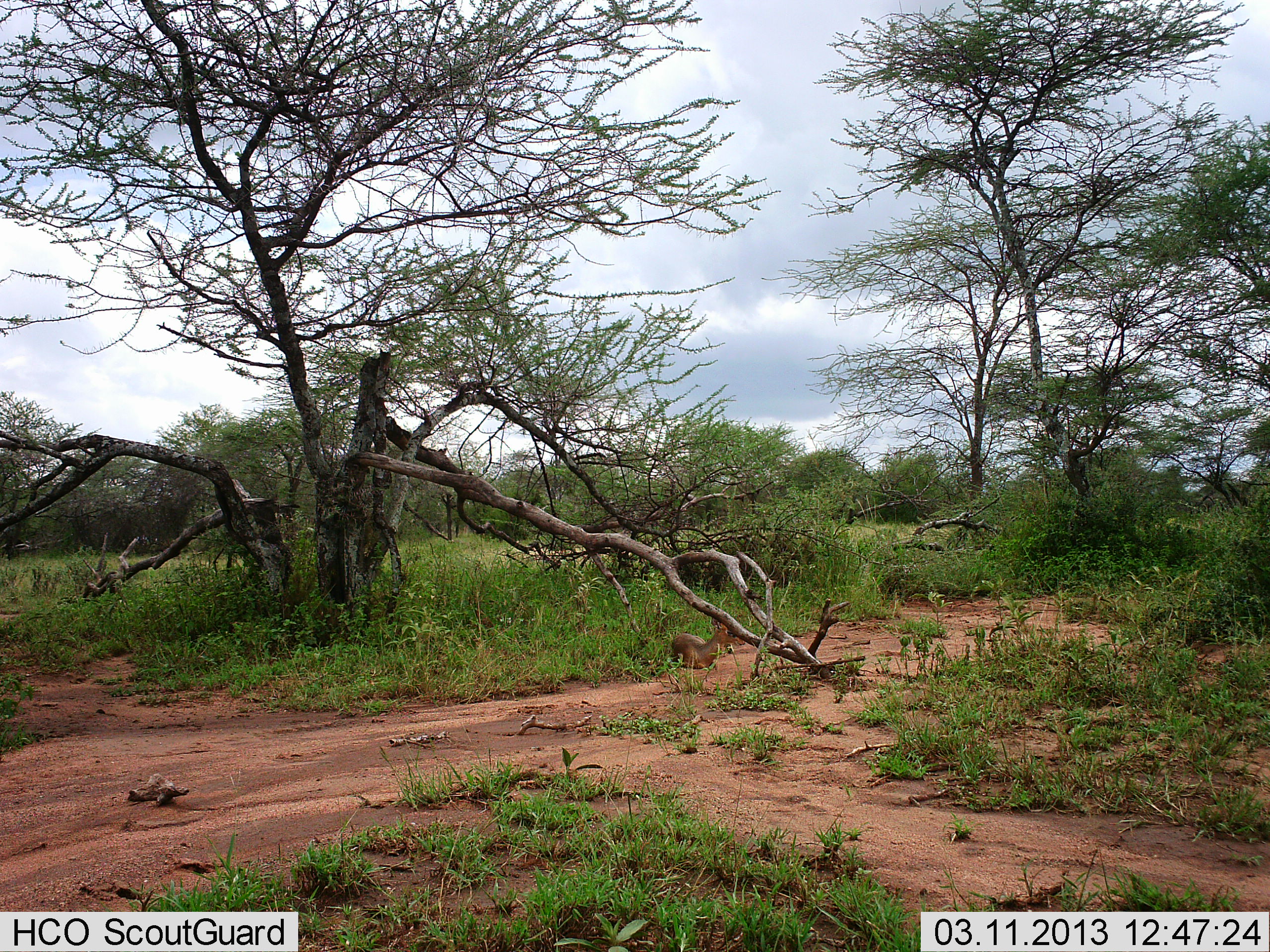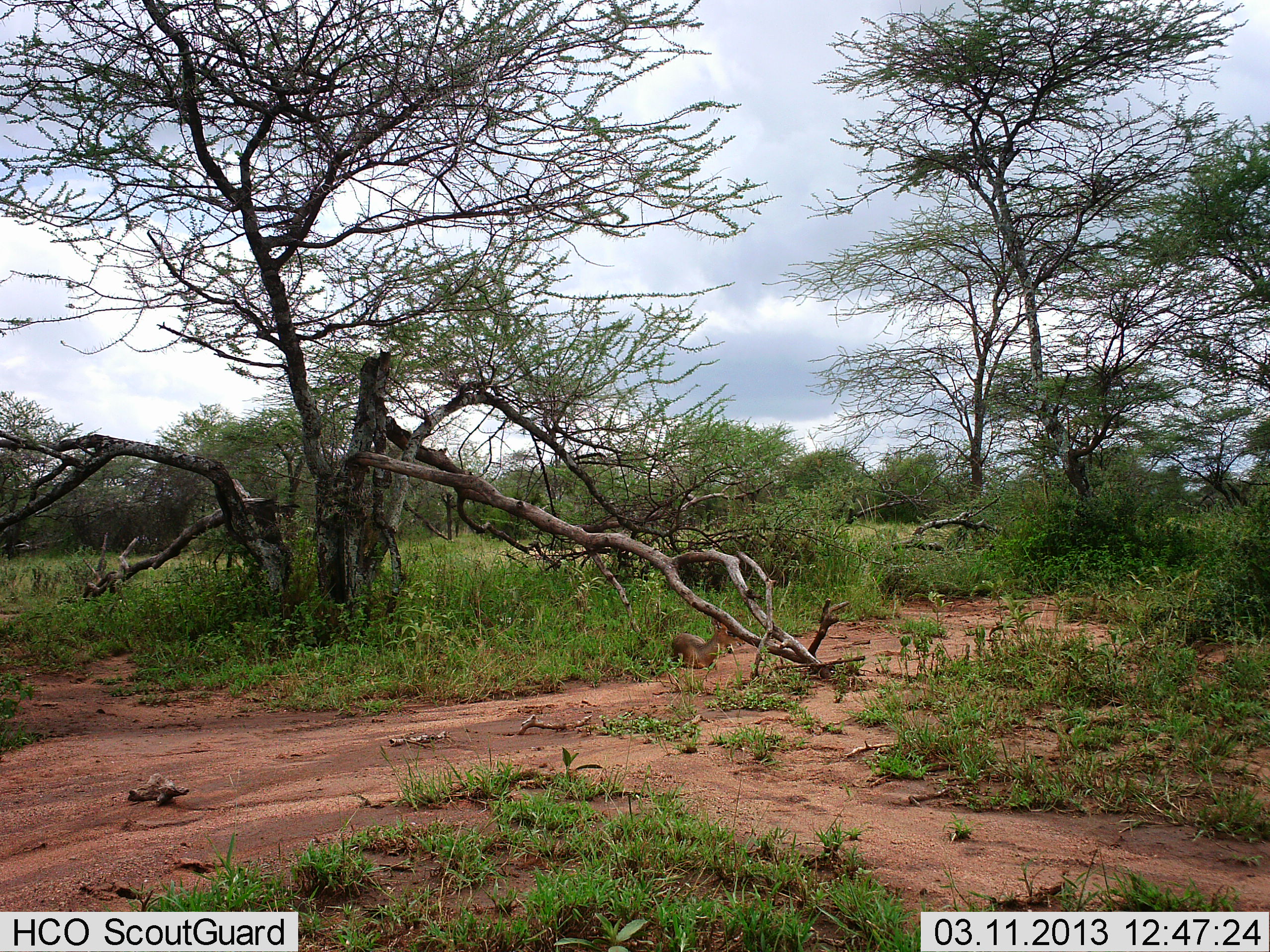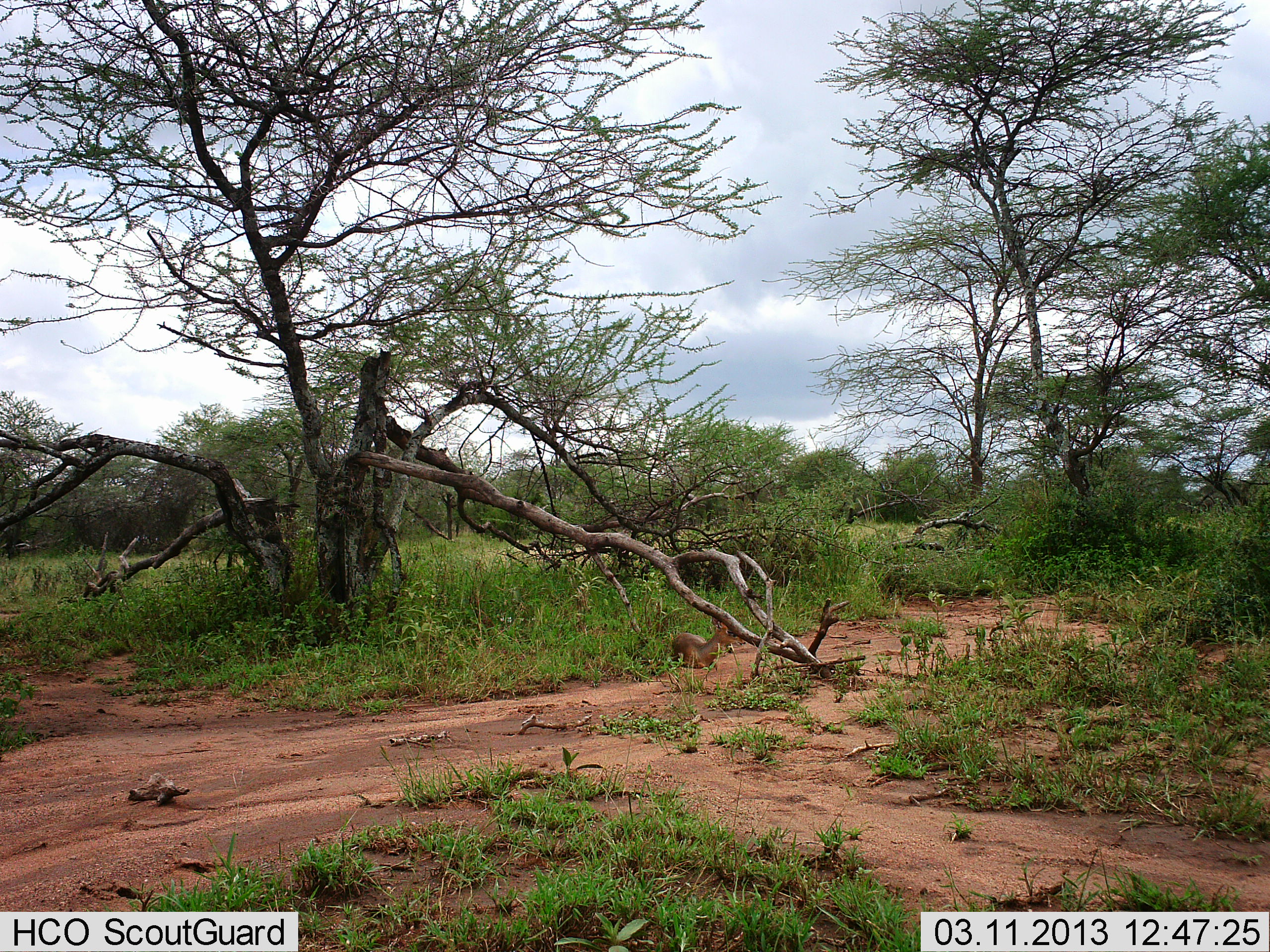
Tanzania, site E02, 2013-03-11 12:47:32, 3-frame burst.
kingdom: Animalia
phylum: Chordata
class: Mammalia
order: Artiodactyla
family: Bovidae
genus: Madoqua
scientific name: Madoqua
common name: dikdik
Dikdik (Madoqua), count 1. Behavior (volunteer vote fractions): standing 0%, resting 100%, moving 0%, interacting 0%. Young present (vote fraction): 0%. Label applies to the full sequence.